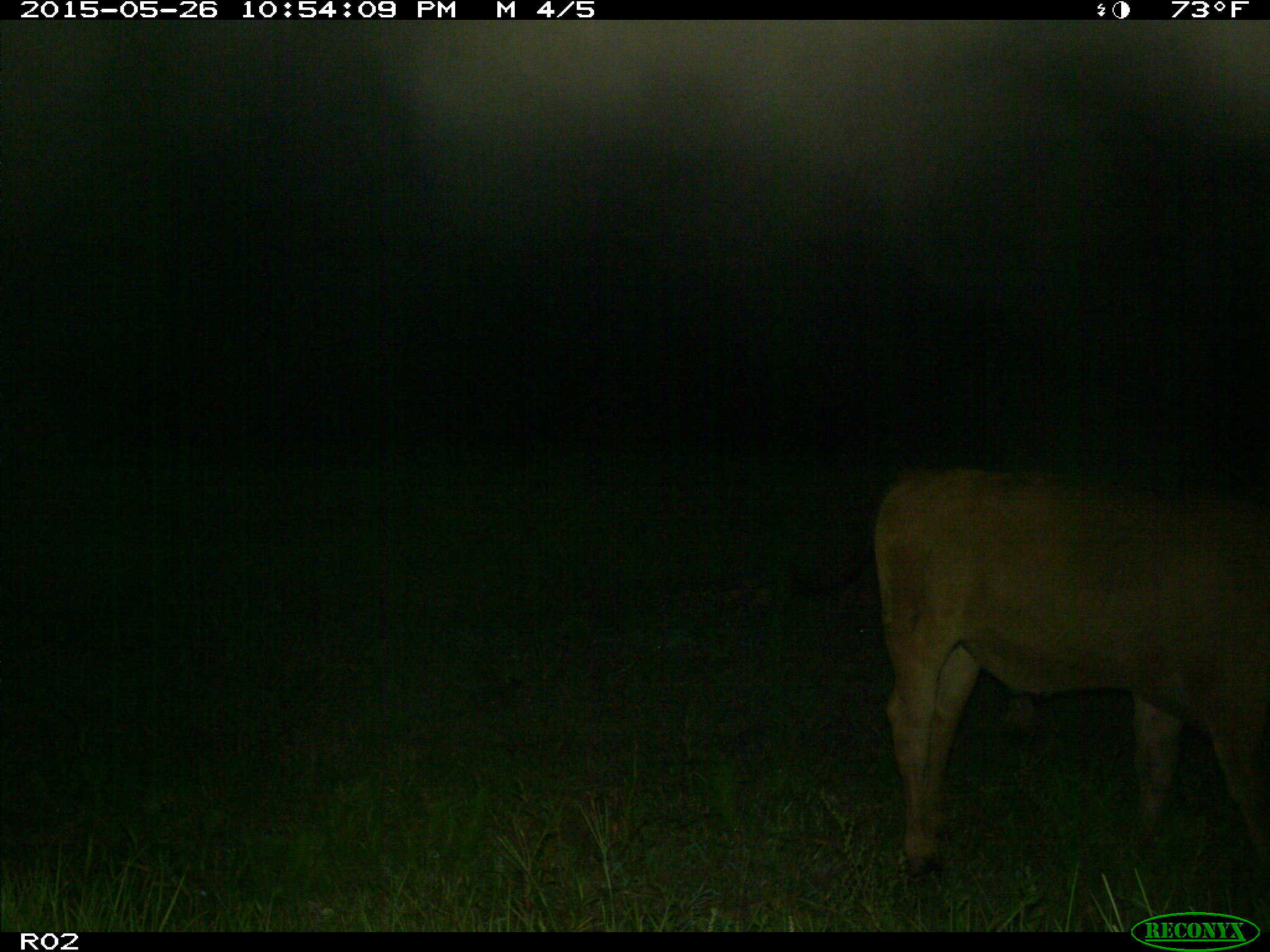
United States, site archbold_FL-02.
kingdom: Animalia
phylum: Chordata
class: Mammalia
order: Artiodactyla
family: Bovidae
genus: Bos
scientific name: Bos taurus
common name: domestic cow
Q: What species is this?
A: Bos taurus (domestic cow).